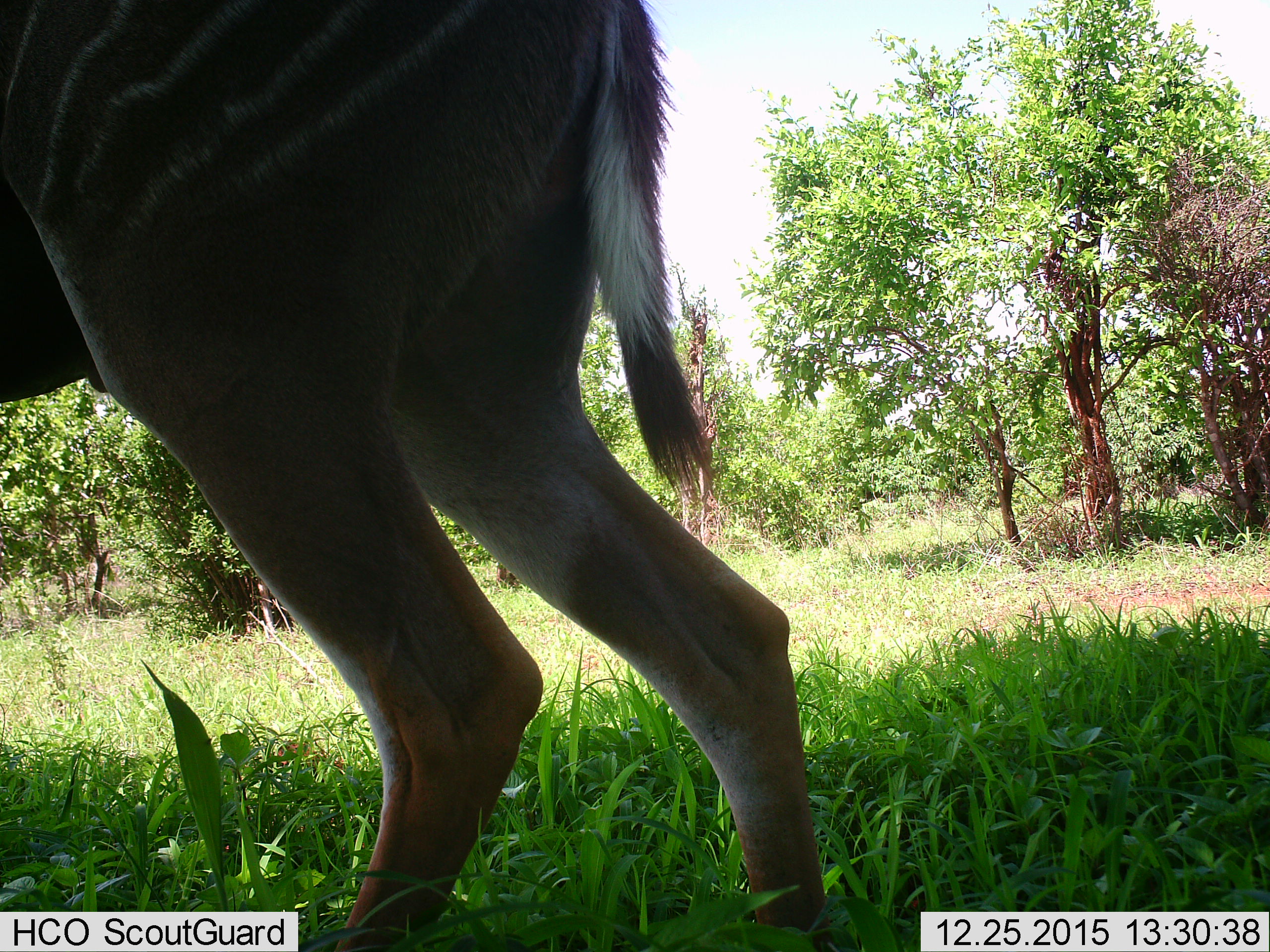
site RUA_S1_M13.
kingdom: Animalia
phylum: Chordata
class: Mammalia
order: Artiodactyla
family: Bovidae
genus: Tragelaphus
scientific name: Tragelaphus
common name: kudu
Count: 1.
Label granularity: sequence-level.